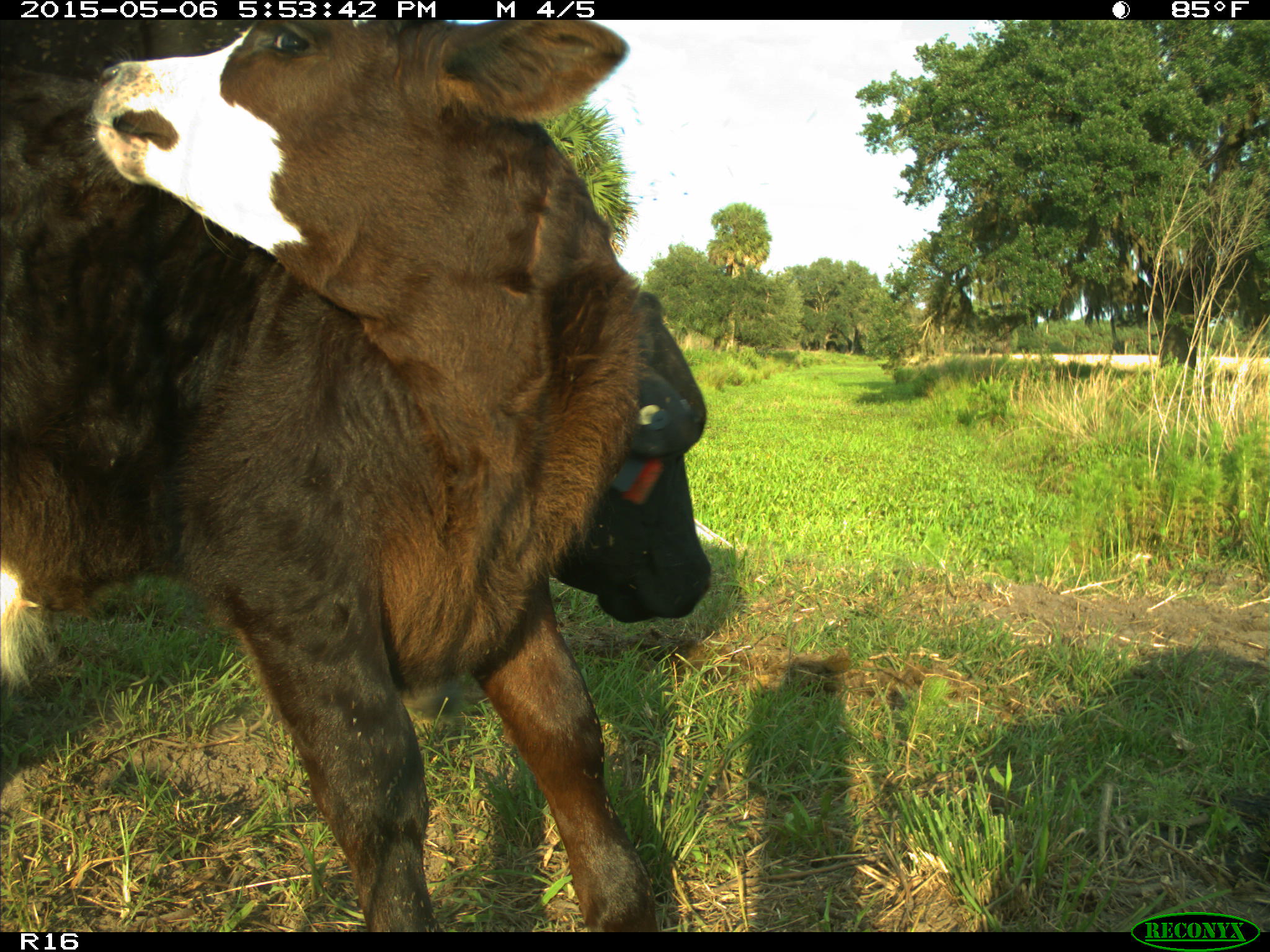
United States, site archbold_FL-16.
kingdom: Animalia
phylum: Chordata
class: Mammalia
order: Artiodactyla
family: Bovidae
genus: Bos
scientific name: Bos taurus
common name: domestic cow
Bos taurus (domestic cow).